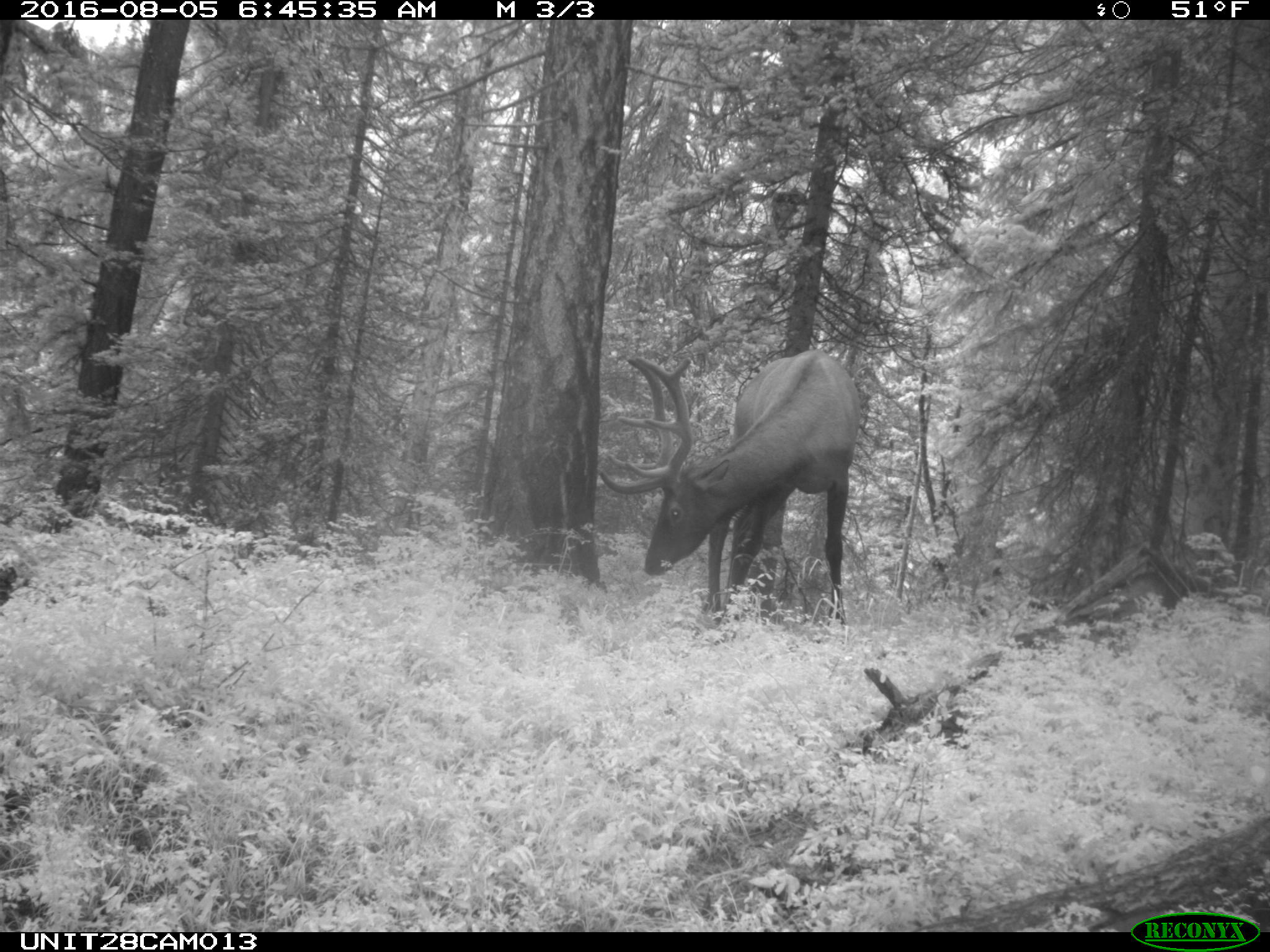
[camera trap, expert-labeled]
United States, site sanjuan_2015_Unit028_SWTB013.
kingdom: Animalia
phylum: Chordata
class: Mammalia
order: Artiodactyla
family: Cervidae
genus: Cervus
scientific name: Cervus elaphus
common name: red deer